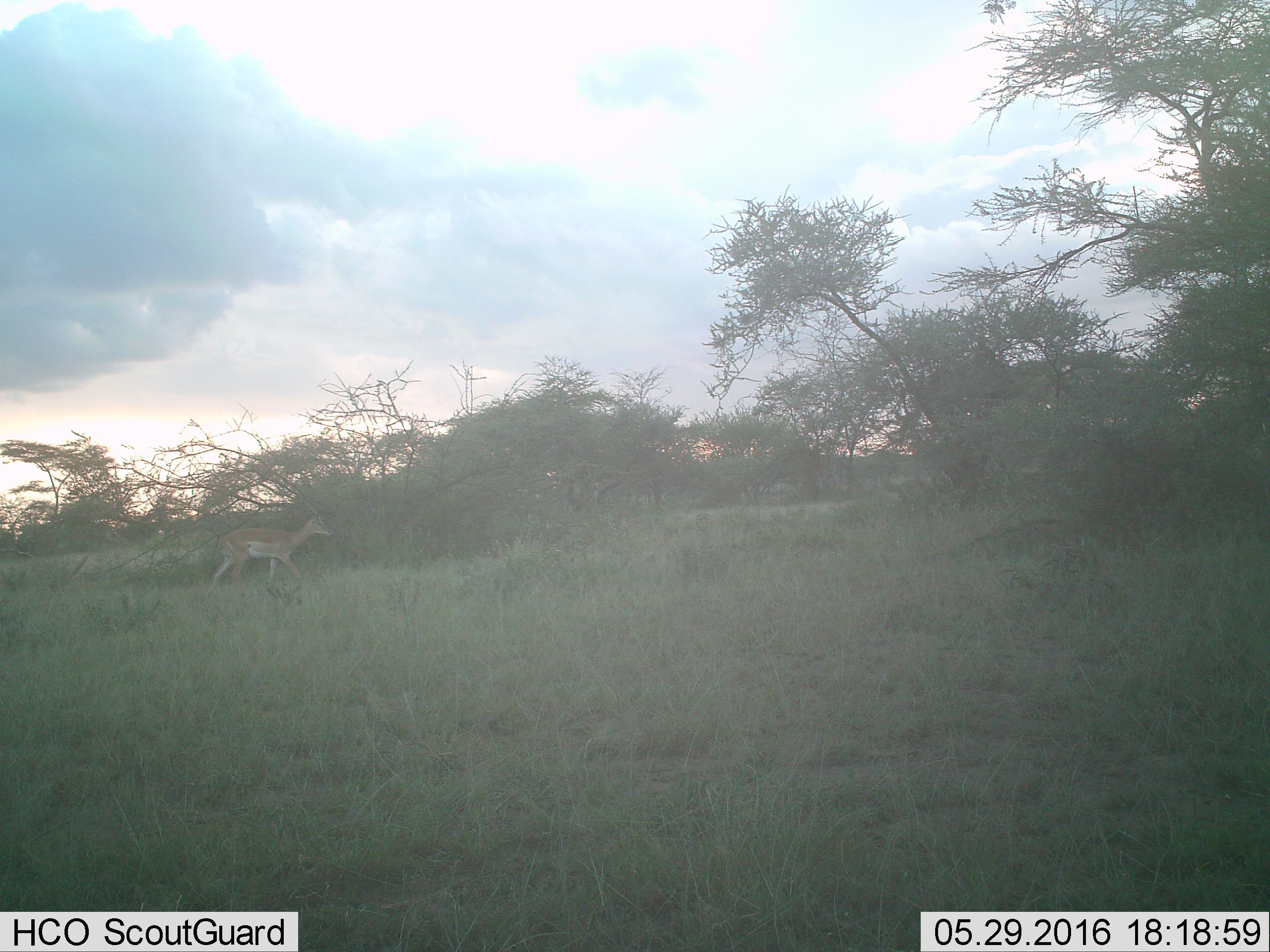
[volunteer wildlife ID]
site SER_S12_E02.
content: unidentified animal